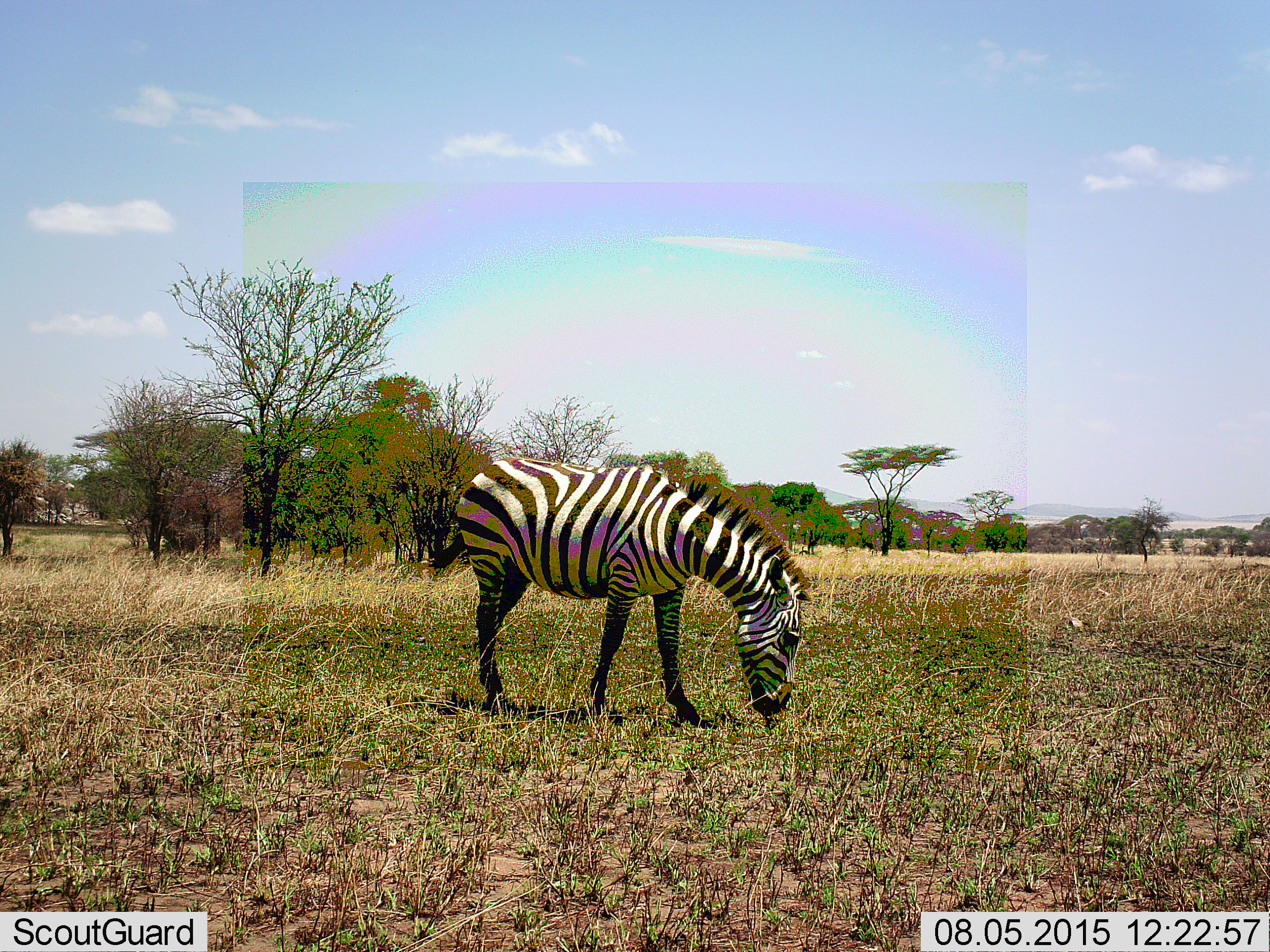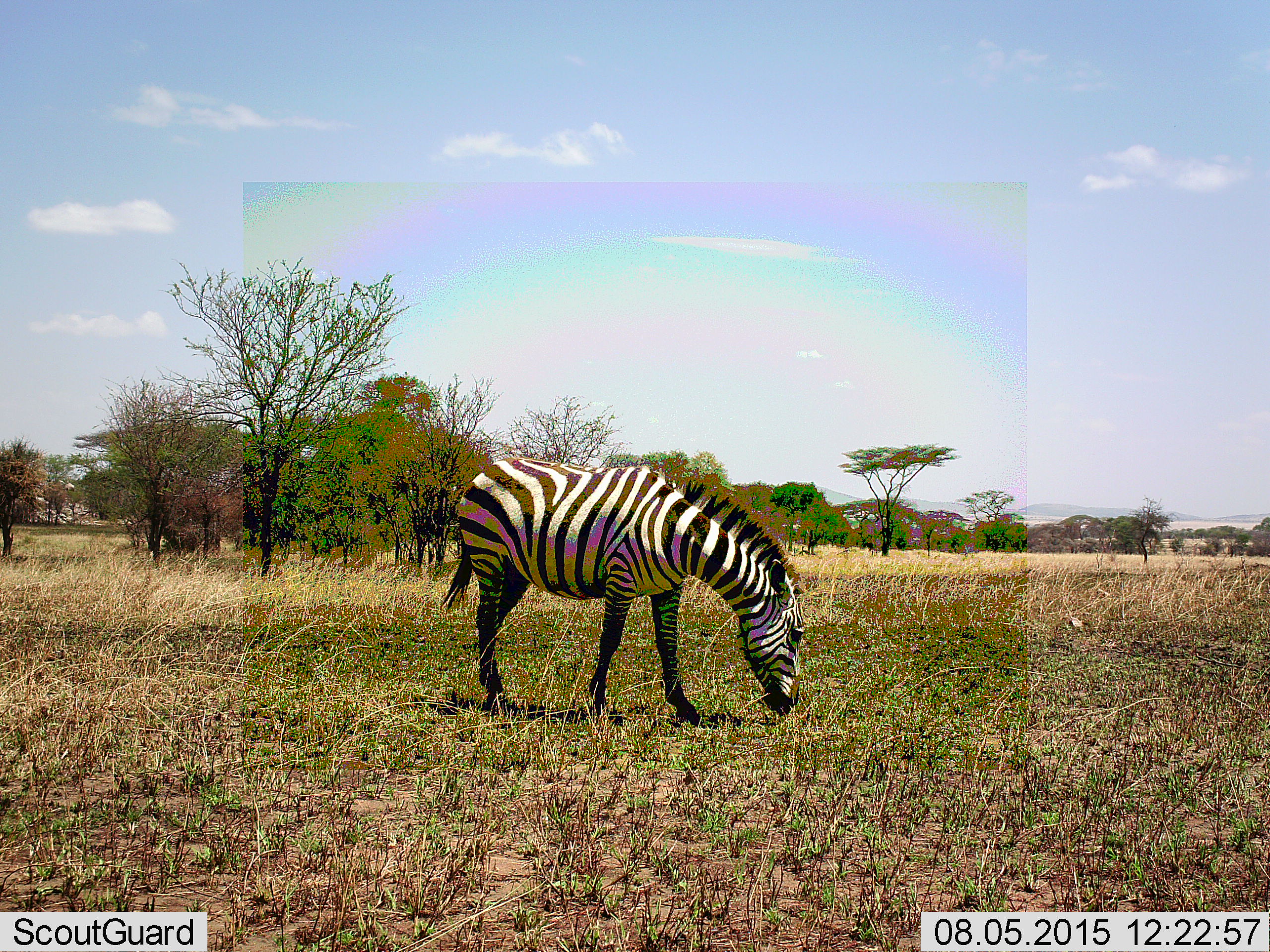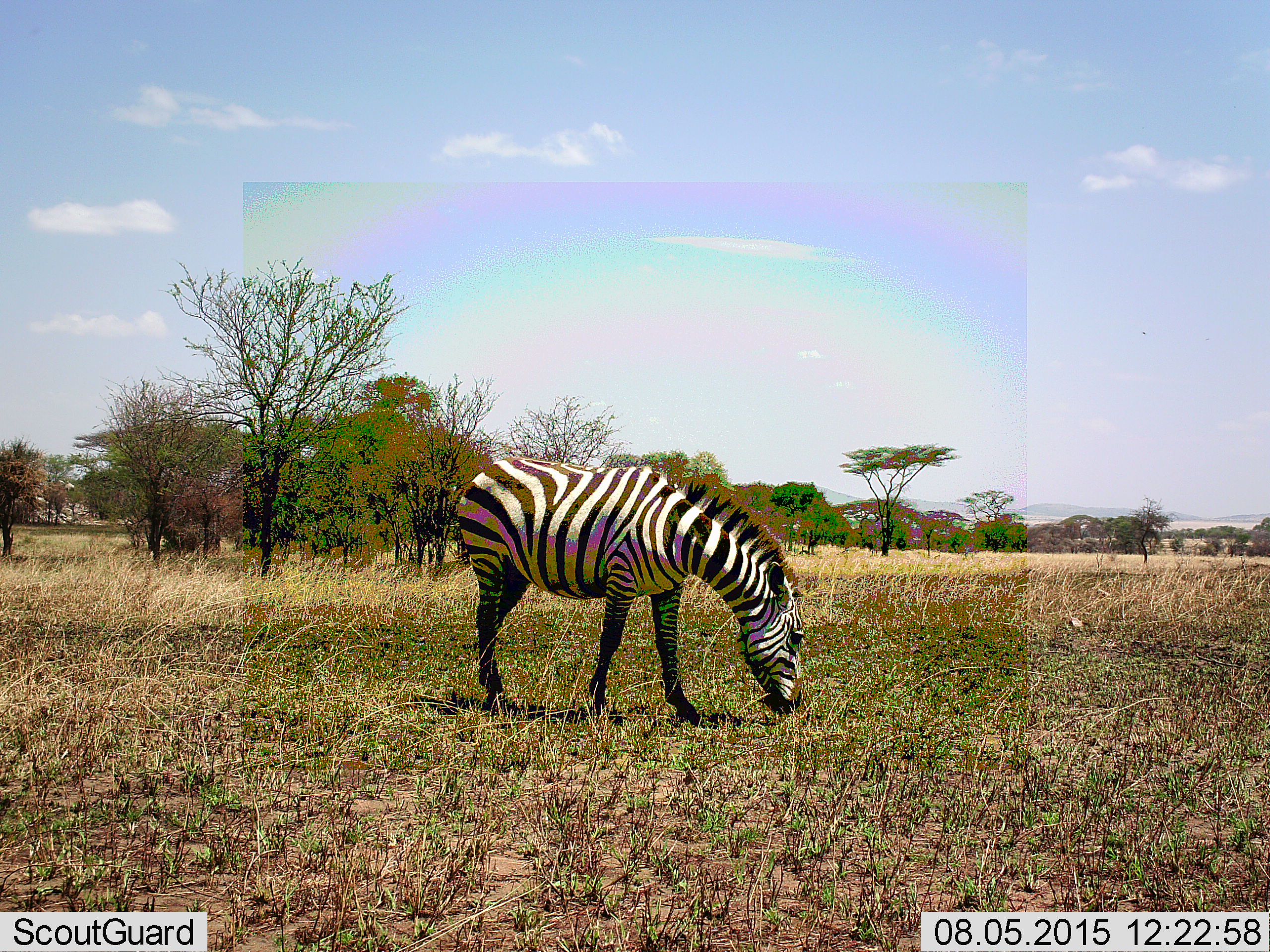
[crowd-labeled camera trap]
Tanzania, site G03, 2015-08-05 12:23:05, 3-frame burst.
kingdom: Animalia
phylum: Chordata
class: Mammalia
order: Perissodactyla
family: Equidae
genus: Equus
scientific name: Equus quagga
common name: plains zebra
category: zebra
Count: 1.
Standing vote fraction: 25%.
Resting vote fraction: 0%.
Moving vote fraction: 0%.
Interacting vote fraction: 0%.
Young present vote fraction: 0%.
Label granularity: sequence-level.